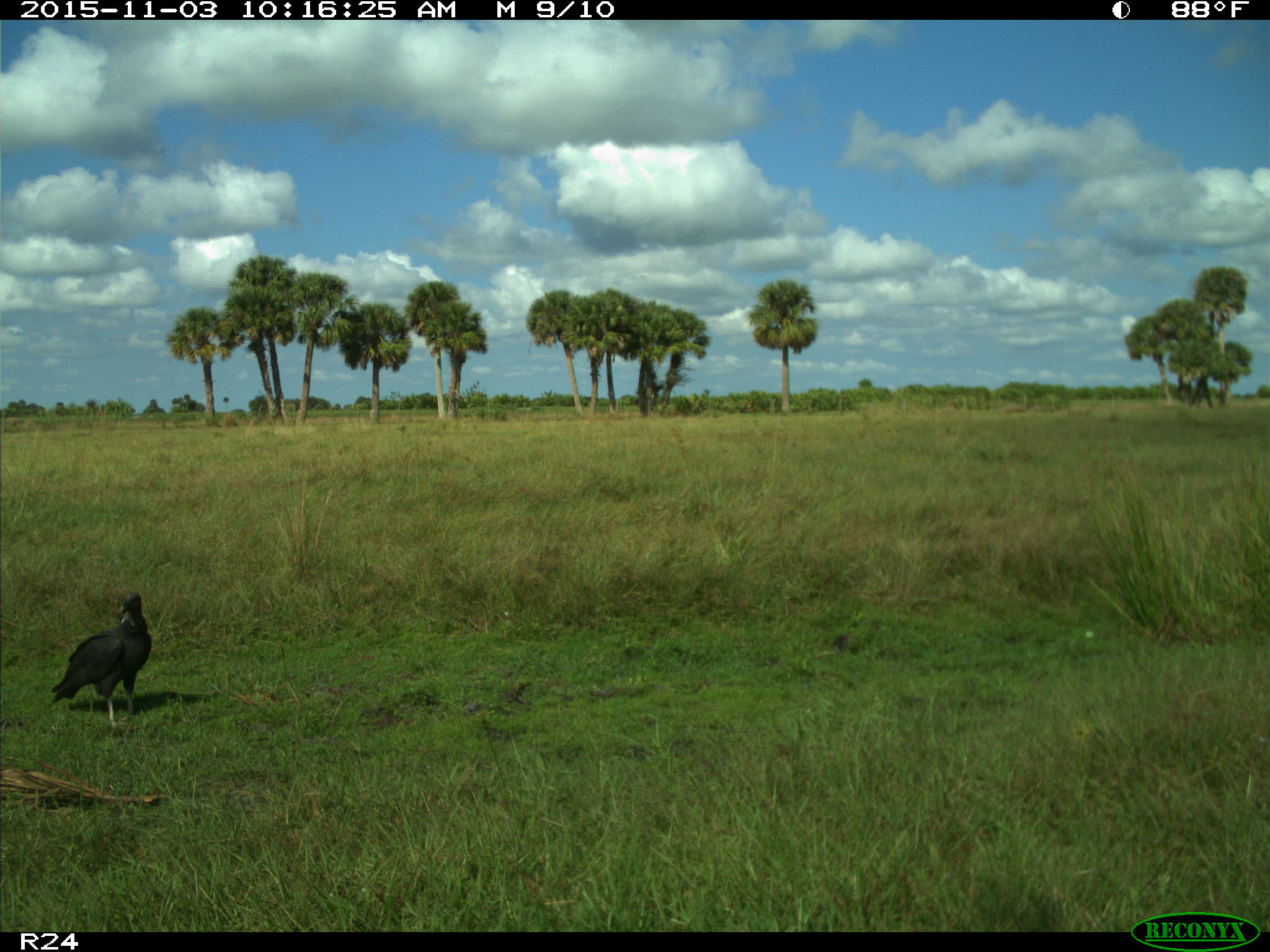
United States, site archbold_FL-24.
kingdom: Animalia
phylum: Chordata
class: Aves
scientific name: Aves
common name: birds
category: unidentified bird